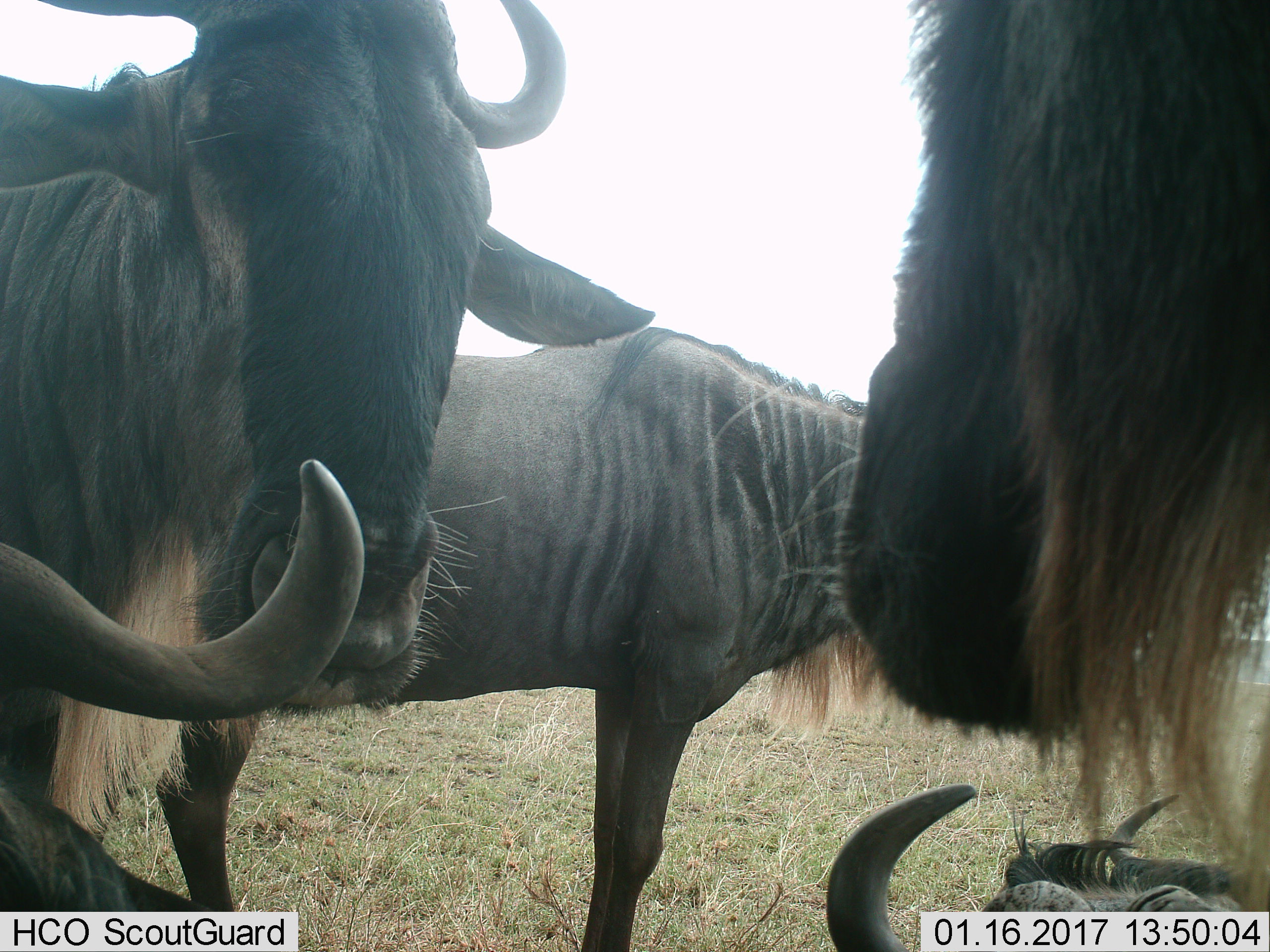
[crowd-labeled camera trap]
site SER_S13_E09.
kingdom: Animalia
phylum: Chordata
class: Mammalia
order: Artiodactyla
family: Bovidae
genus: Connochaetes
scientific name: Connochaetes taurinus taurinus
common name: blue wildebeest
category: wildebeestblue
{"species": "wildebeestblue (blue wildebeest) (Connochaetes taurinus taurinus)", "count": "5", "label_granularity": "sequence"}